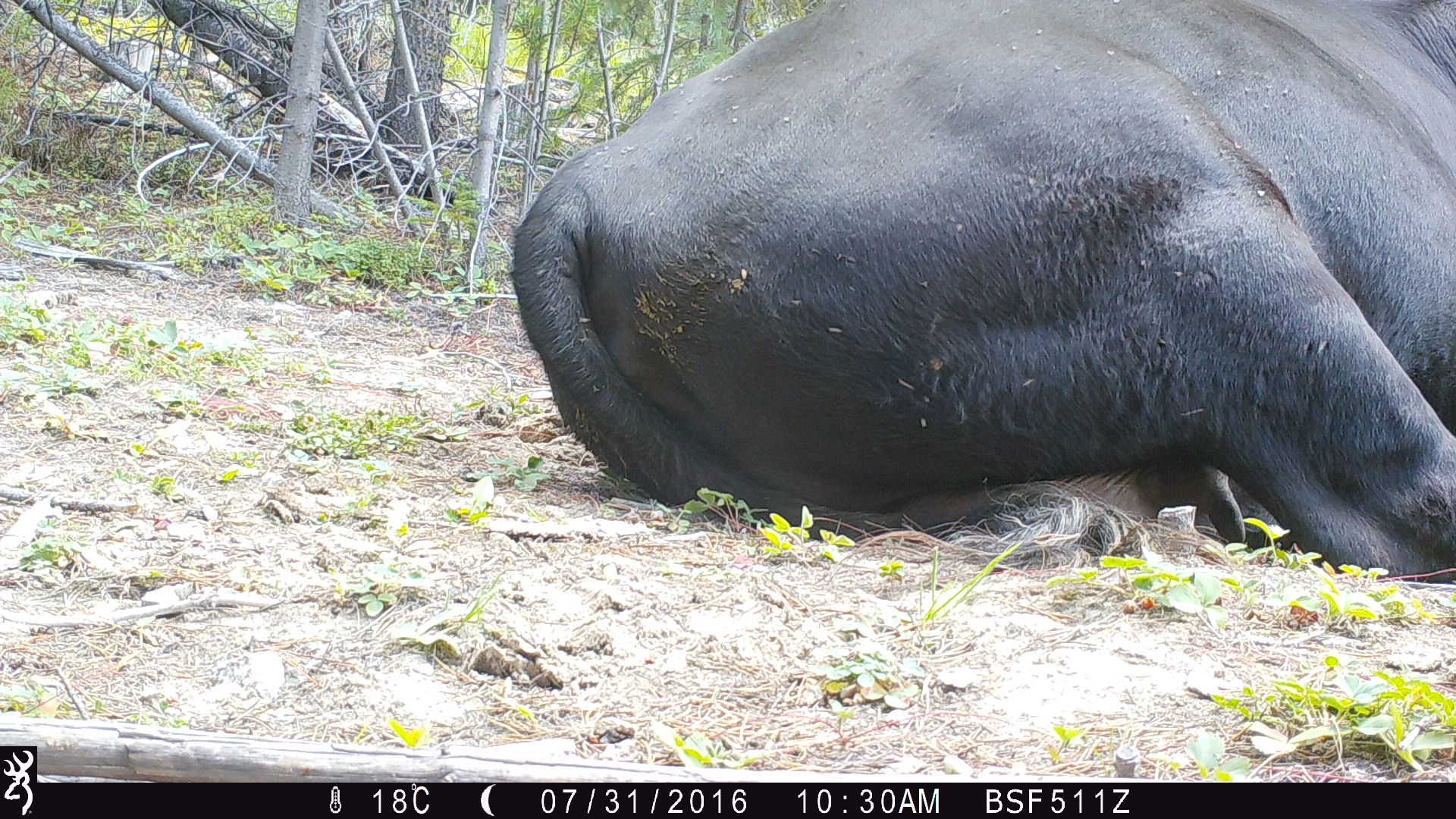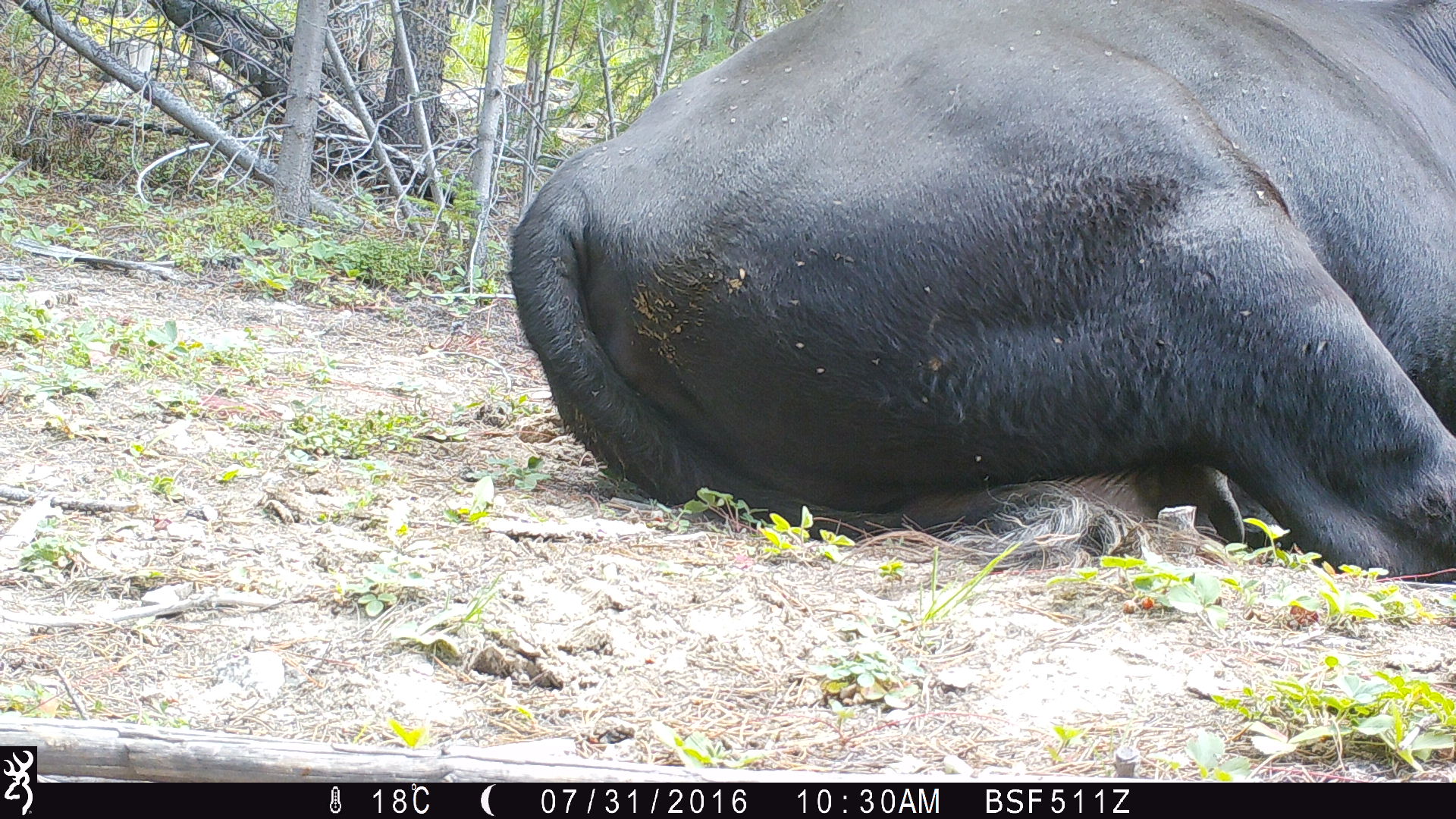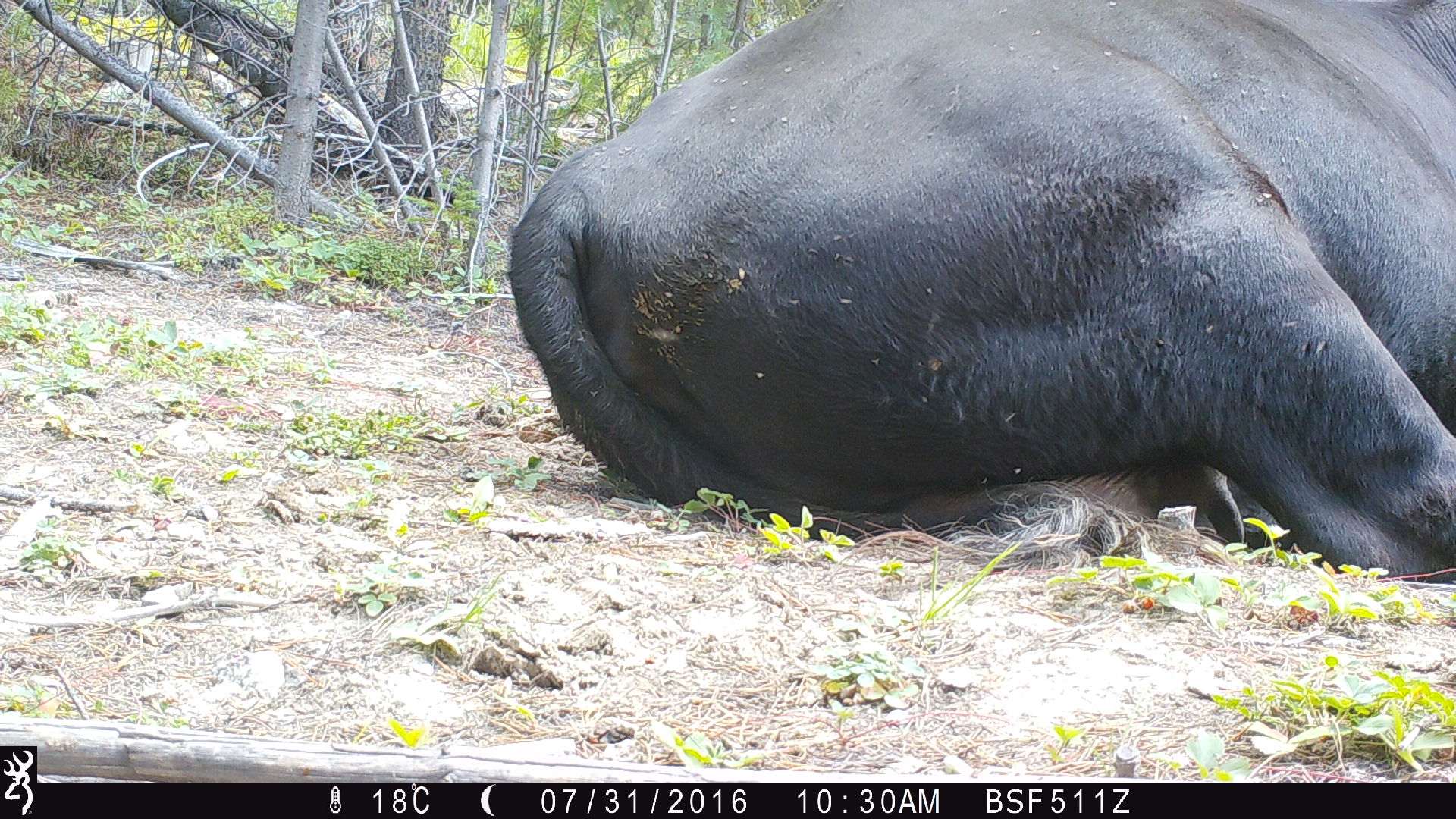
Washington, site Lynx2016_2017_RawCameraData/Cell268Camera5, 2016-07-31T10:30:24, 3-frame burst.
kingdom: Animalia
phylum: Chordata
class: Mammalia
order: Artiodactyla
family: Bovidae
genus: Bos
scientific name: Bos taurus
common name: domestic cattle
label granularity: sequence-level